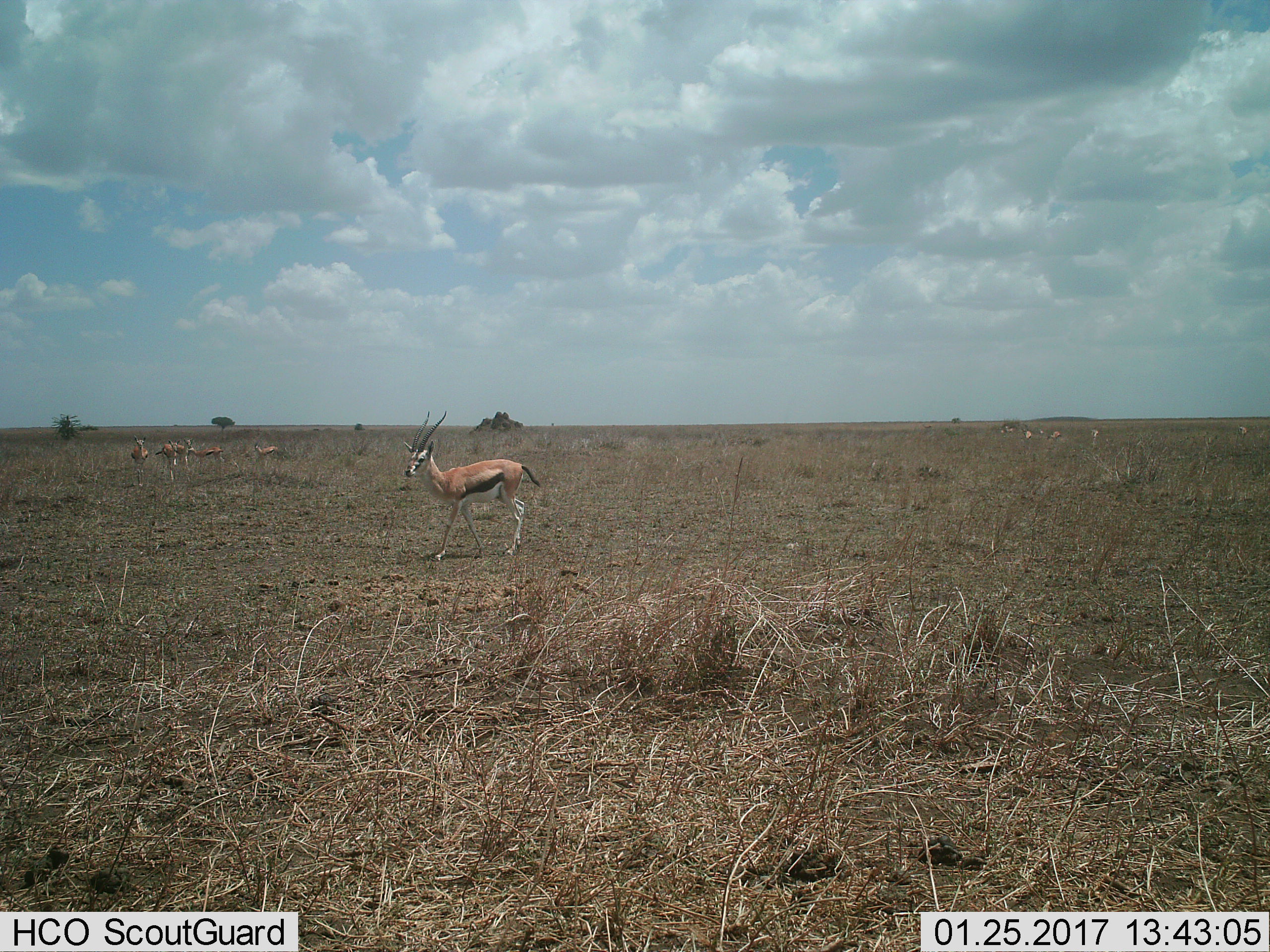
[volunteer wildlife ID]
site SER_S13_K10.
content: unidentified animal